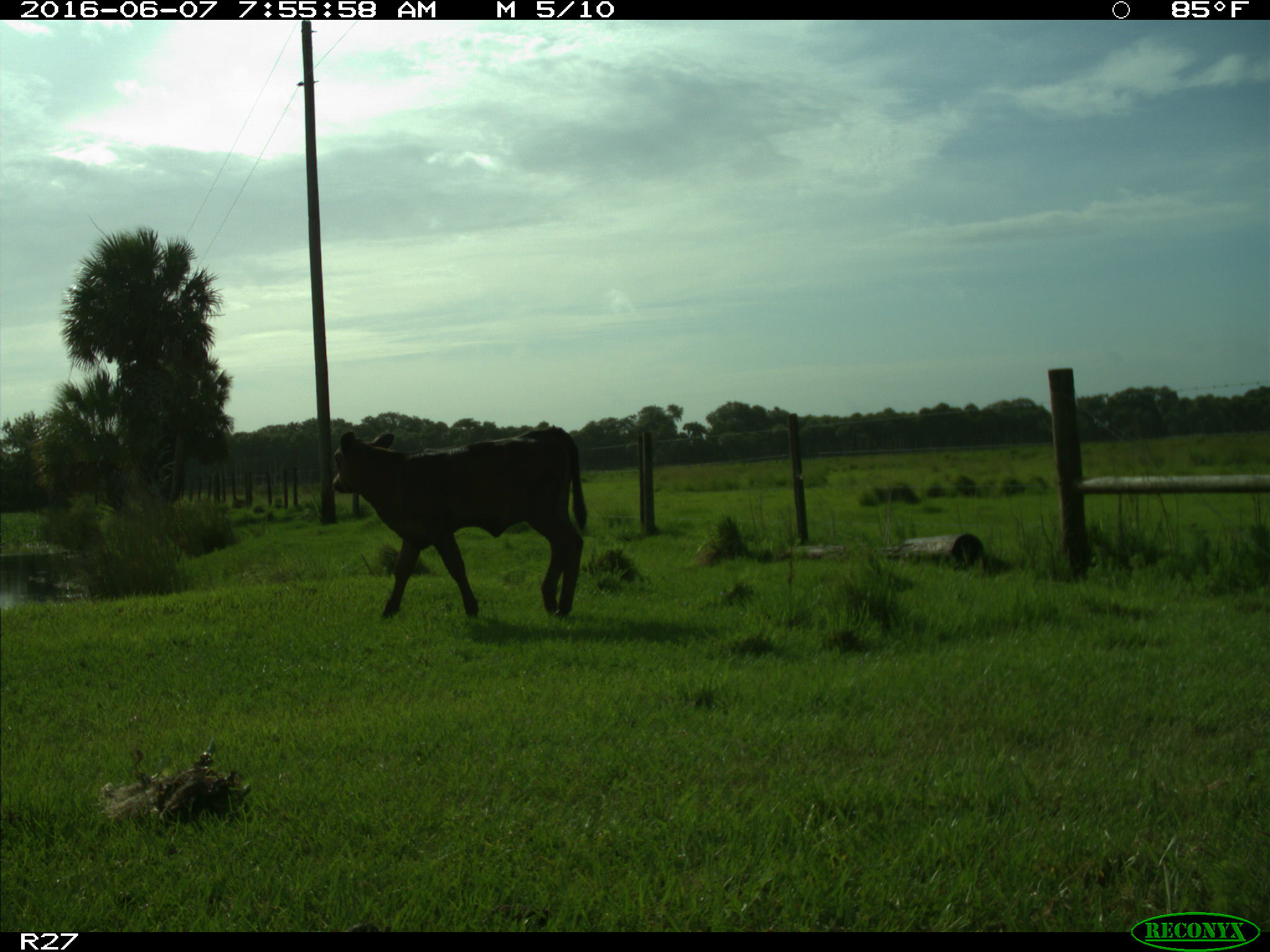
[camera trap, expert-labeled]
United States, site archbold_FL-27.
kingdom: Animalia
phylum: Chordata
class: Mammalia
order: Artiodactyla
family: Bovidae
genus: Bos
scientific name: Bos taurus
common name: domestic cow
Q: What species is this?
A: Bos taurus (domestic cow).